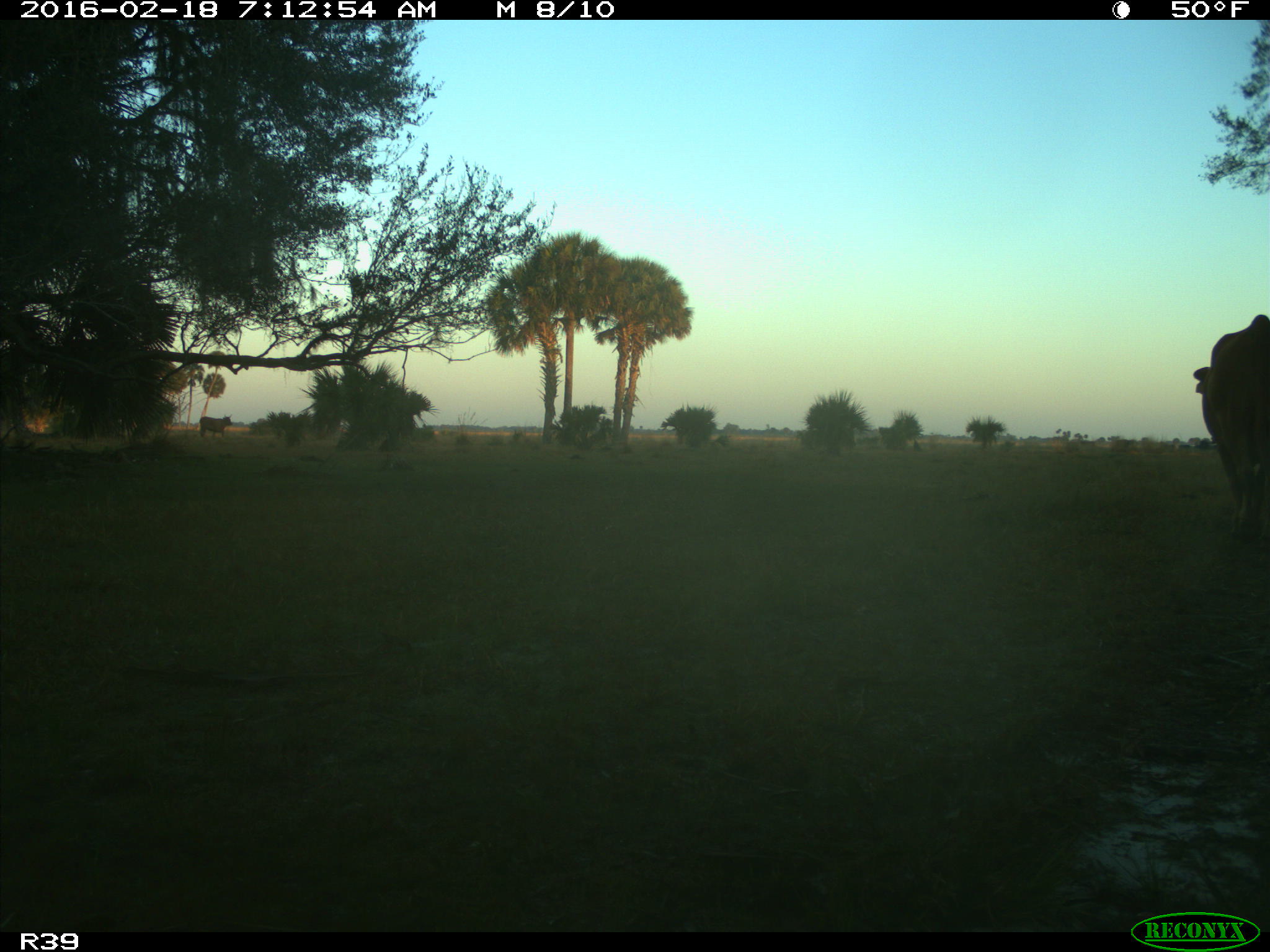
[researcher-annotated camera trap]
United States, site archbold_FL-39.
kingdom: Animalia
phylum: Chordata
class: Mammalia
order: Artiodactyla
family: Bovidae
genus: Bos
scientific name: Bos taurus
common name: domestic cow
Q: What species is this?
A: Bos taurus (domestic cow).